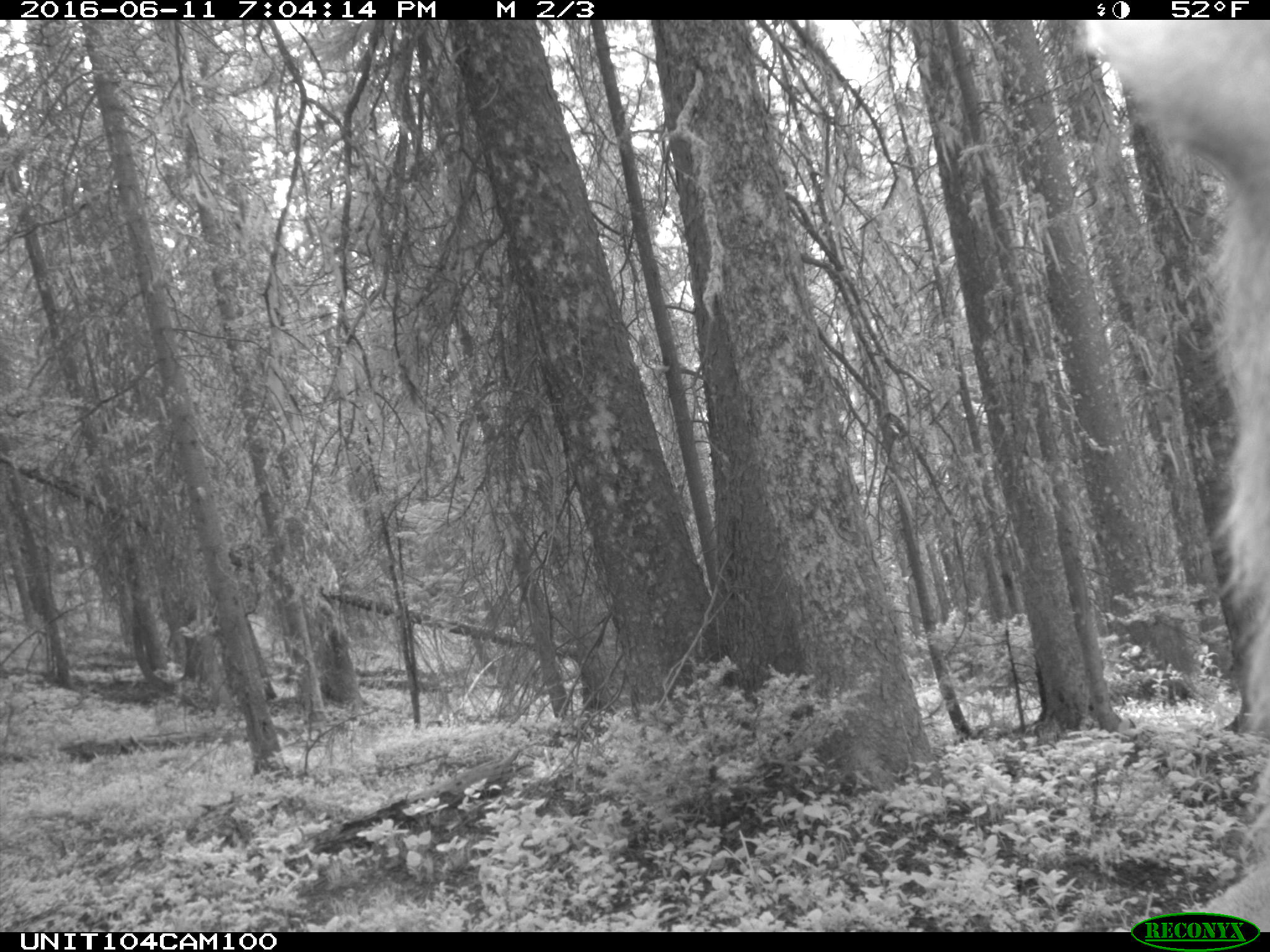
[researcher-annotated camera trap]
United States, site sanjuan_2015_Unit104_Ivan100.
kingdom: Animalia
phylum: Chordata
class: Mammalia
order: Artiodactyla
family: Cervidae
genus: Cervus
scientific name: Cervus elaphus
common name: red deer